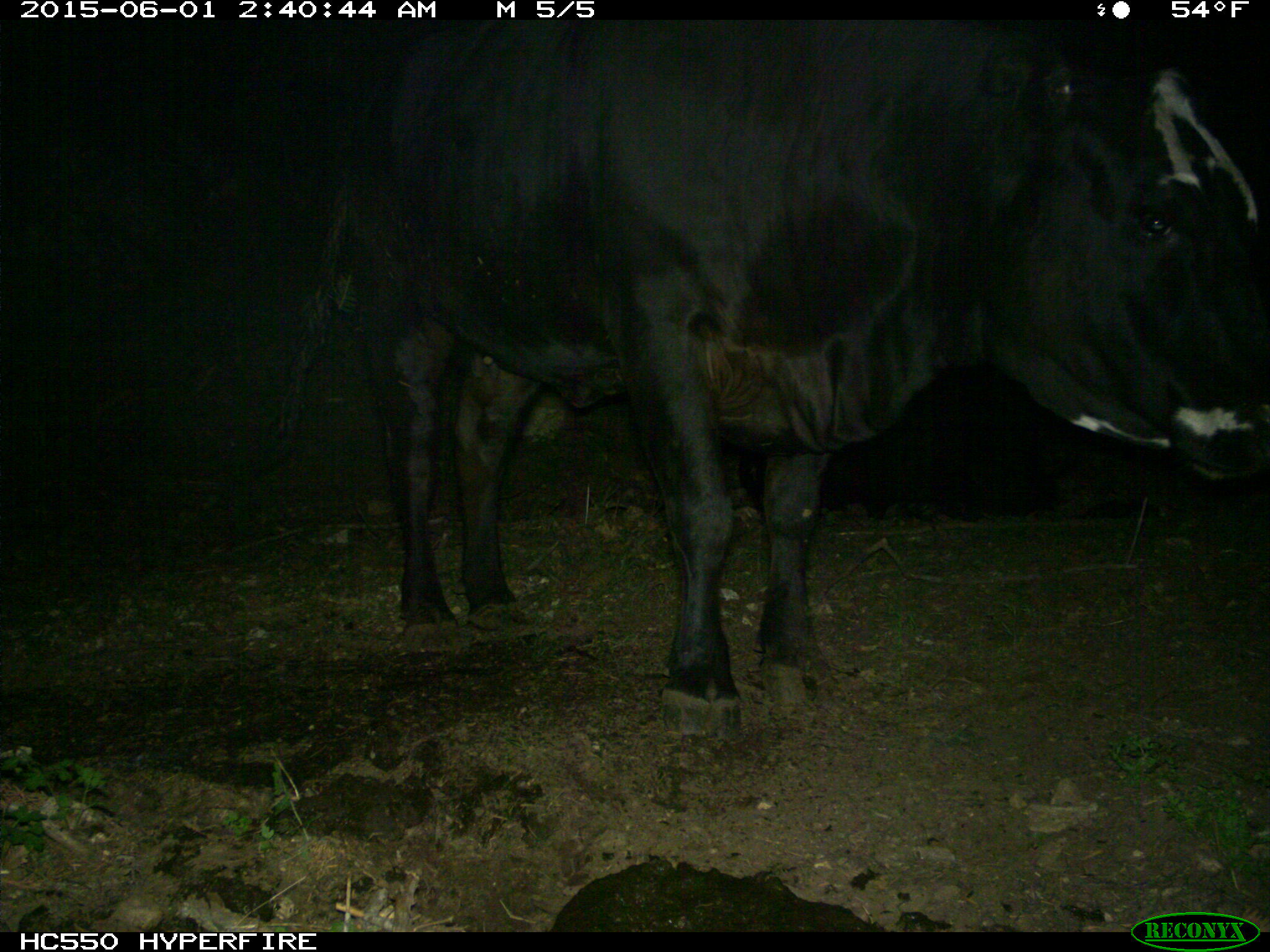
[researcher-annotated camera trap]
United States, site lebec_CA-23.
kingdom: Animalia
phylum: Chordata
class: Mammalia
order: Artiodactyla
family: Bovidae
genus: Bos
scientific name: Bos taurus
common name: domestic cow